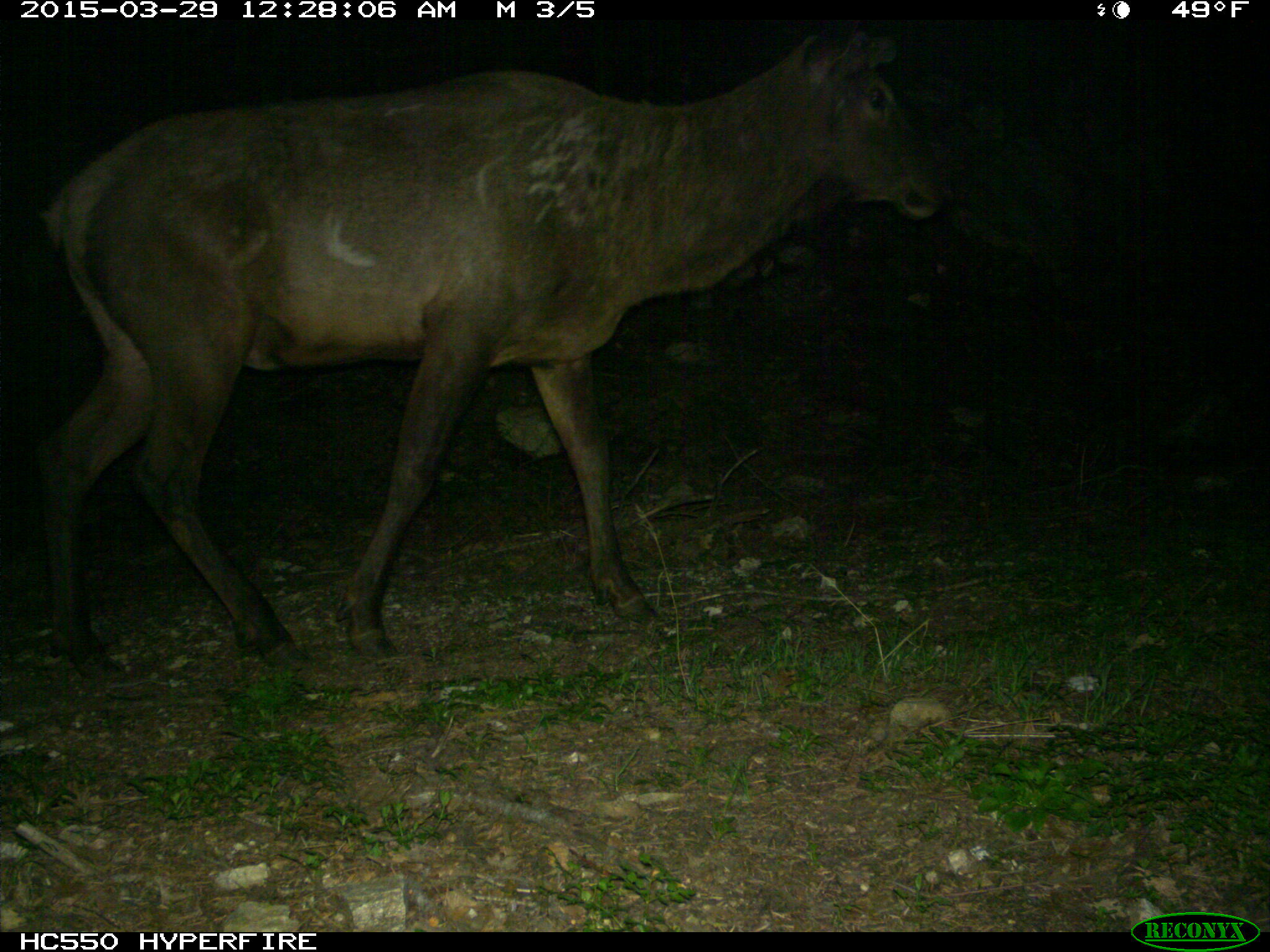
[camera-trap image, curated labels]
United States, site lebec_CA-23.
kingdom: Animalia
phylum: Chordata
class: Mammalia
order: Artiodactyla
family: Cervidae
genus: Cervus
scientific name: Cervus canadensis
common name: elk